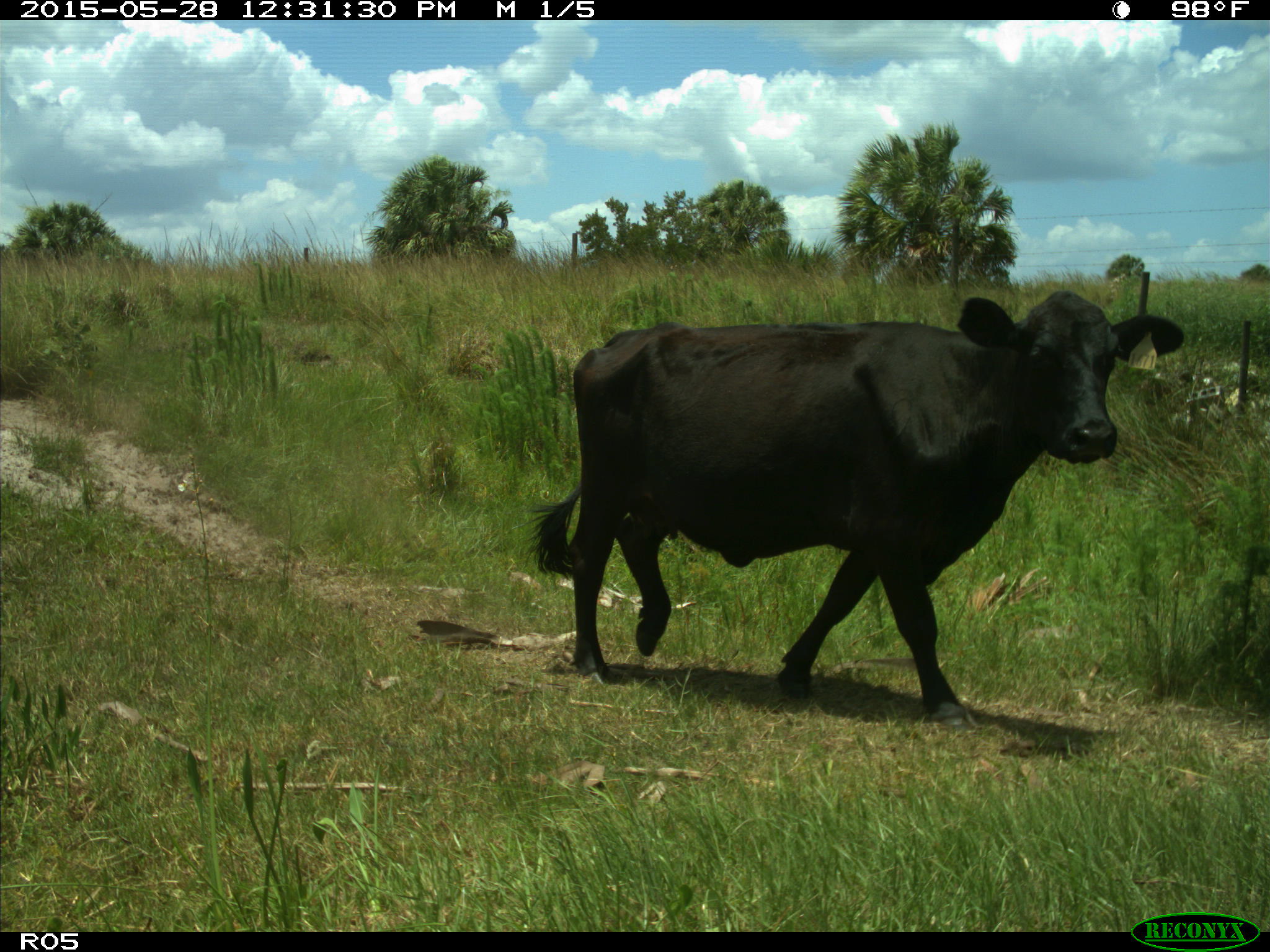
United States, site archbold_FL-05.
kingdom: Animalia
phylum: Chordata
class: Mammalia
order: Artiodactyla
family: Bovidae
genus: Bos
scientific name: Bos taurus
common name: domestic cow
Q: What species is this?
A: Bos taurus (domestic cow).